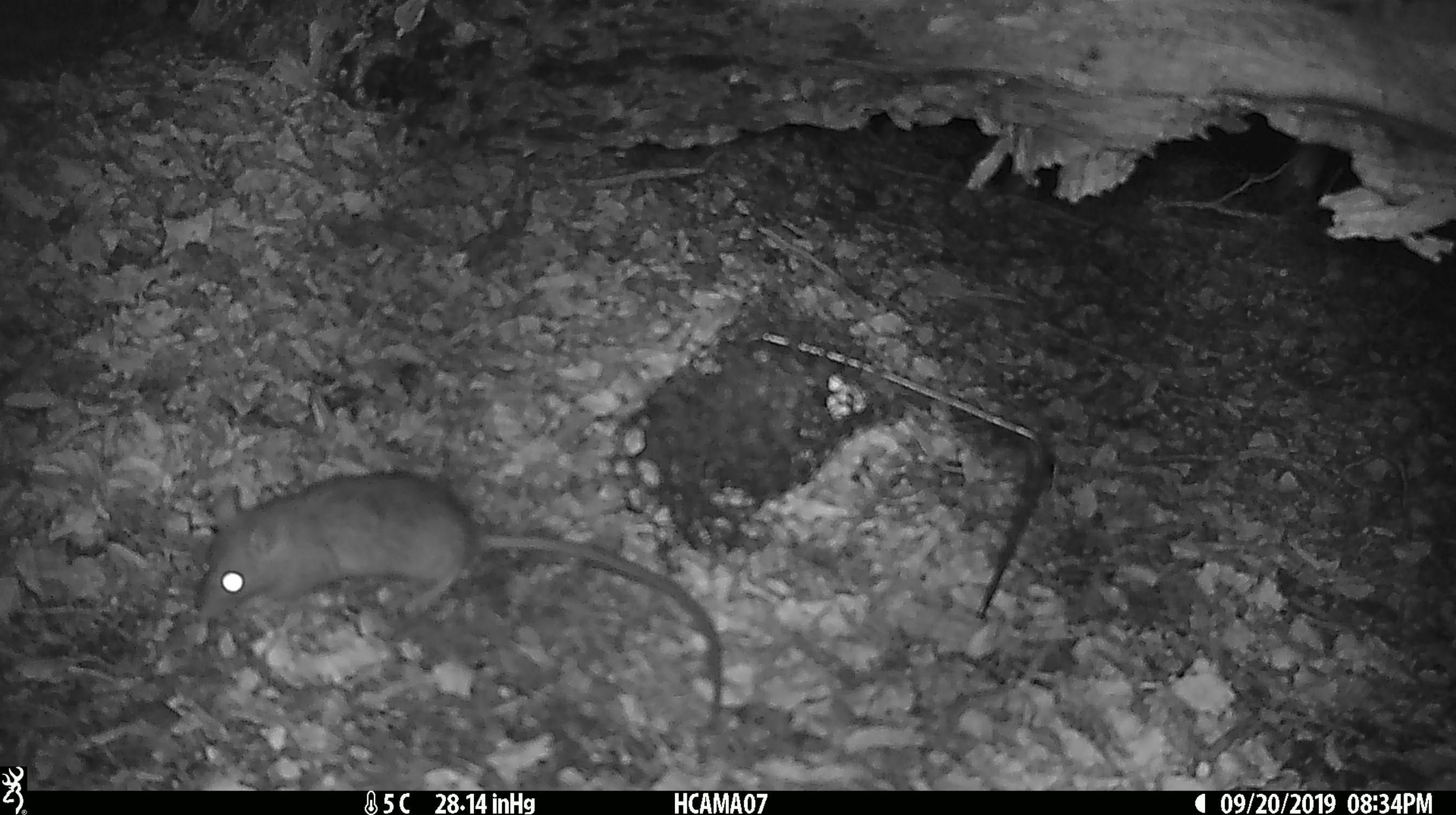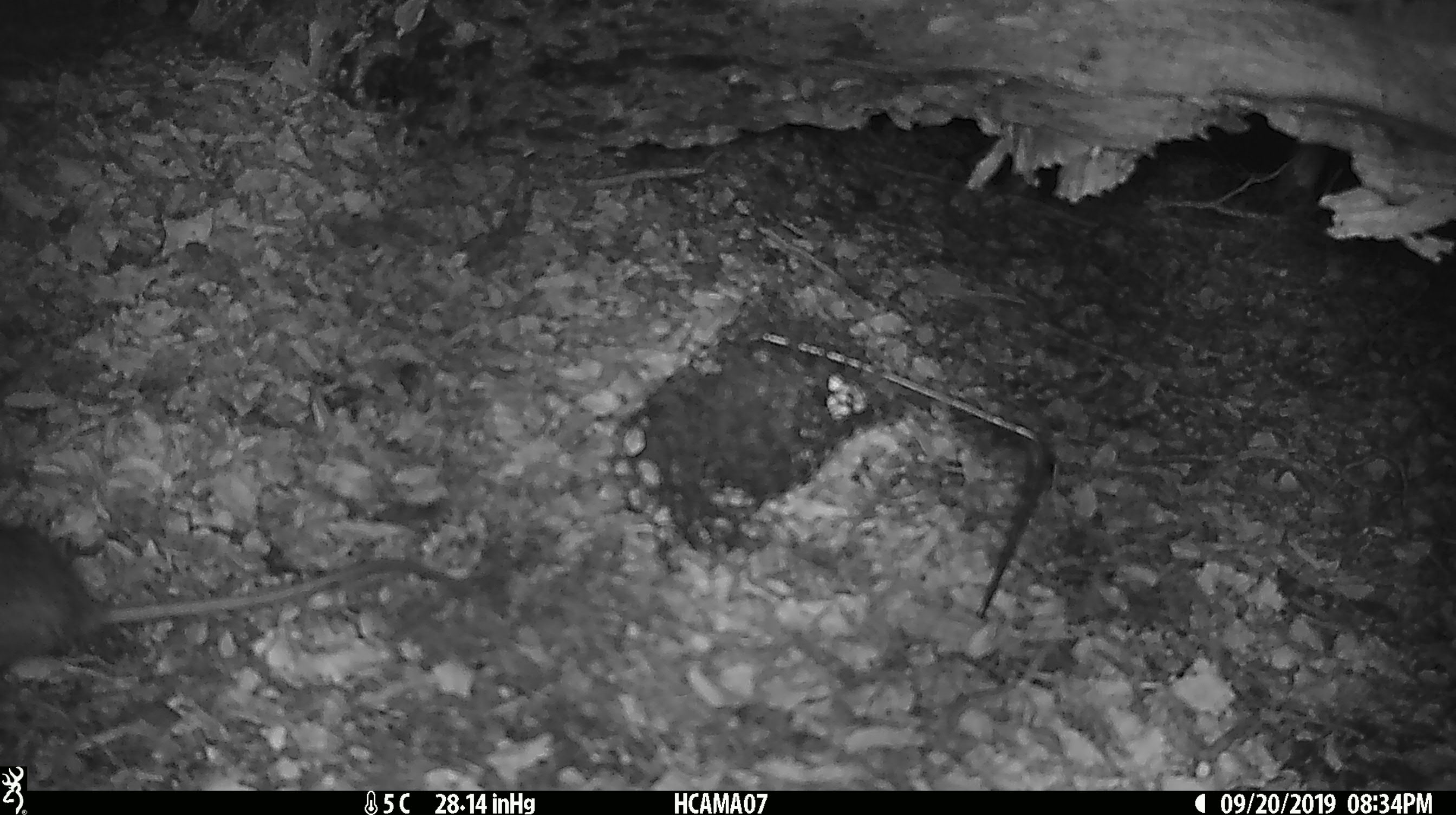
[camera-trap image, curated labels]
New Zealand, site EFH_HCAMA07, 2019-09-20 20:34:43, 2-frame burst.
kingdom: Animalia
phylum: Chordata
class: Mammalia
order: Rodentia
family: Muridae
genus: Rattus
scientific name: Rattus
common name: rat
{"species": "rat (Rattus)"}